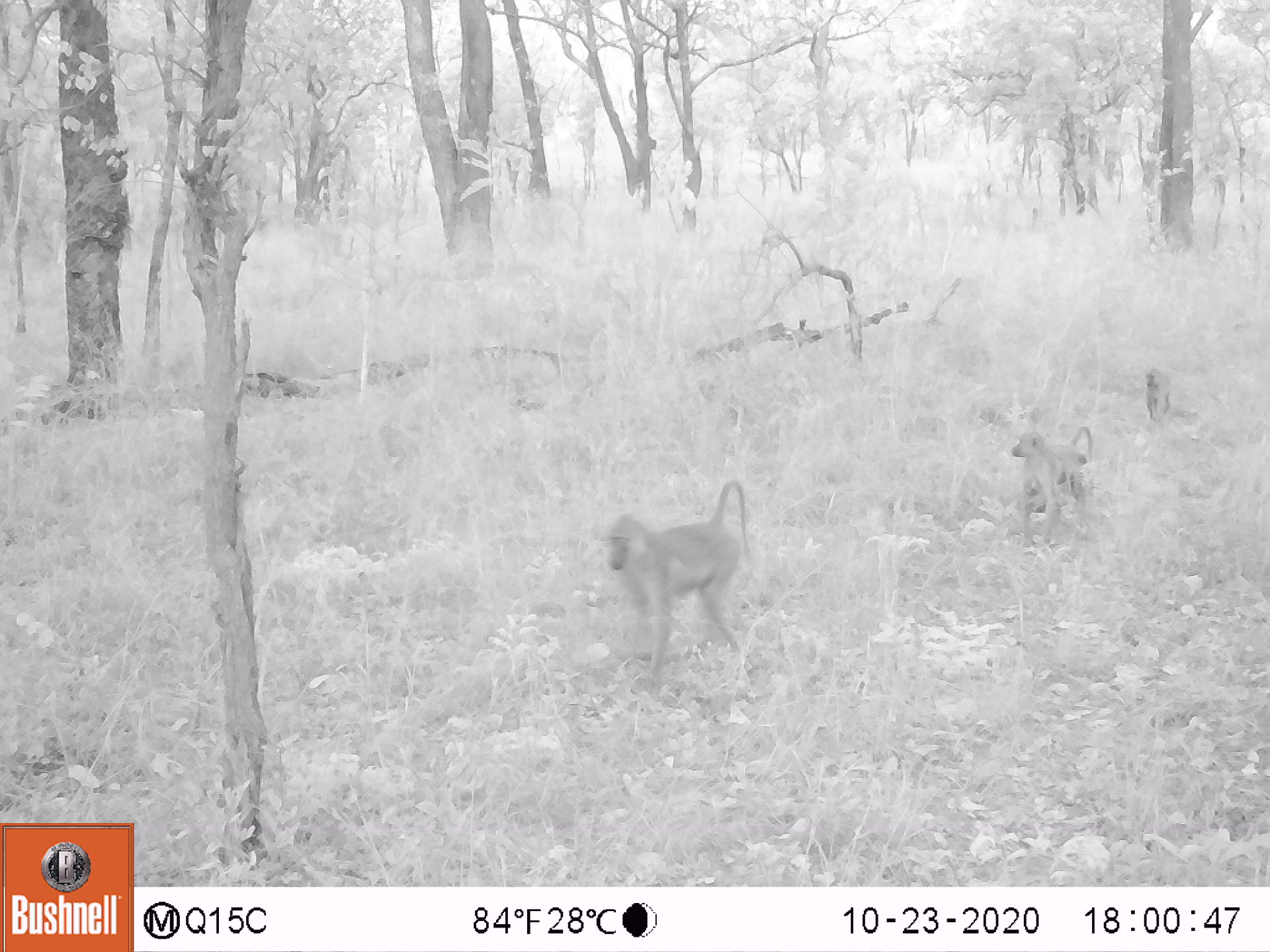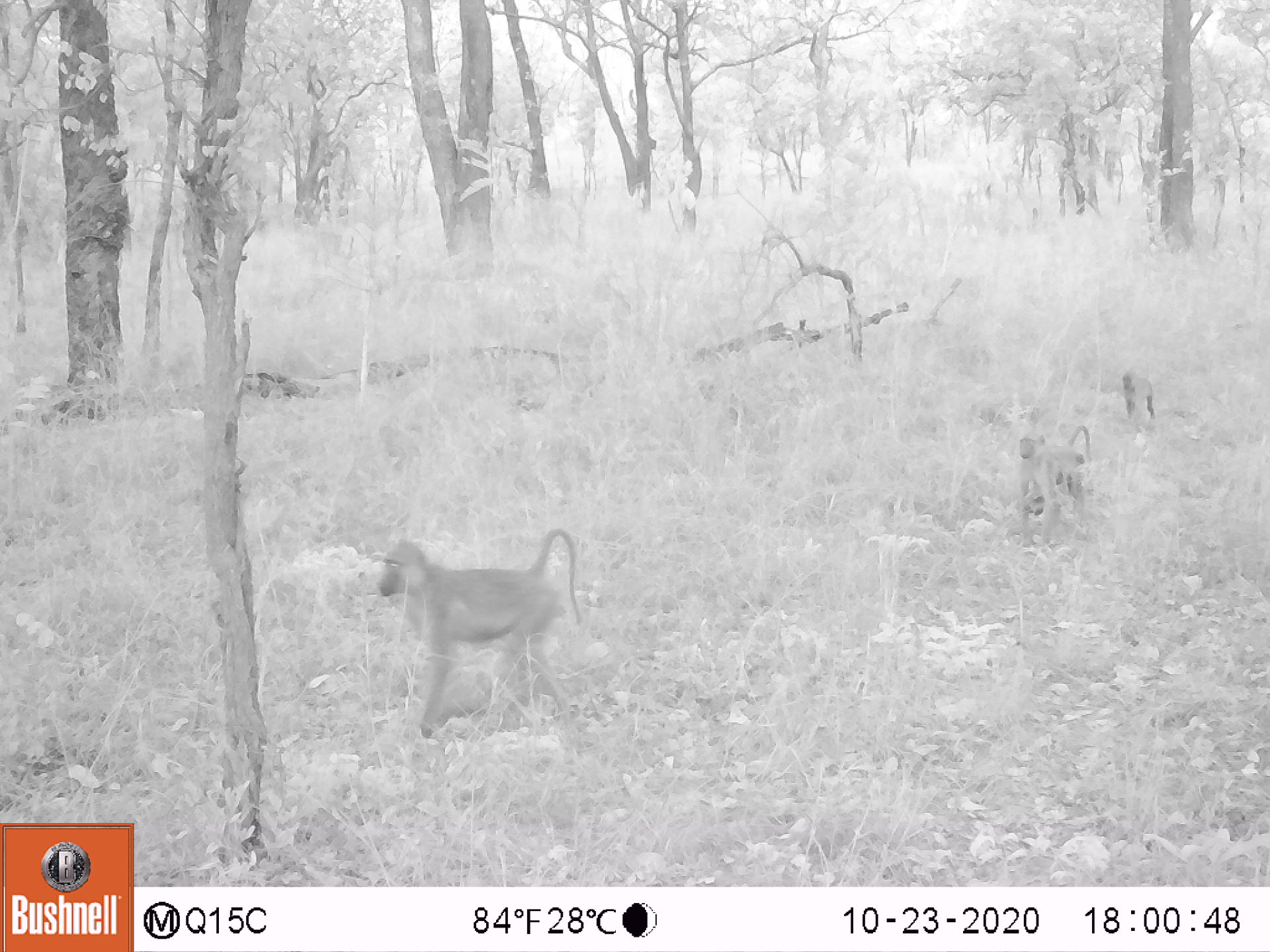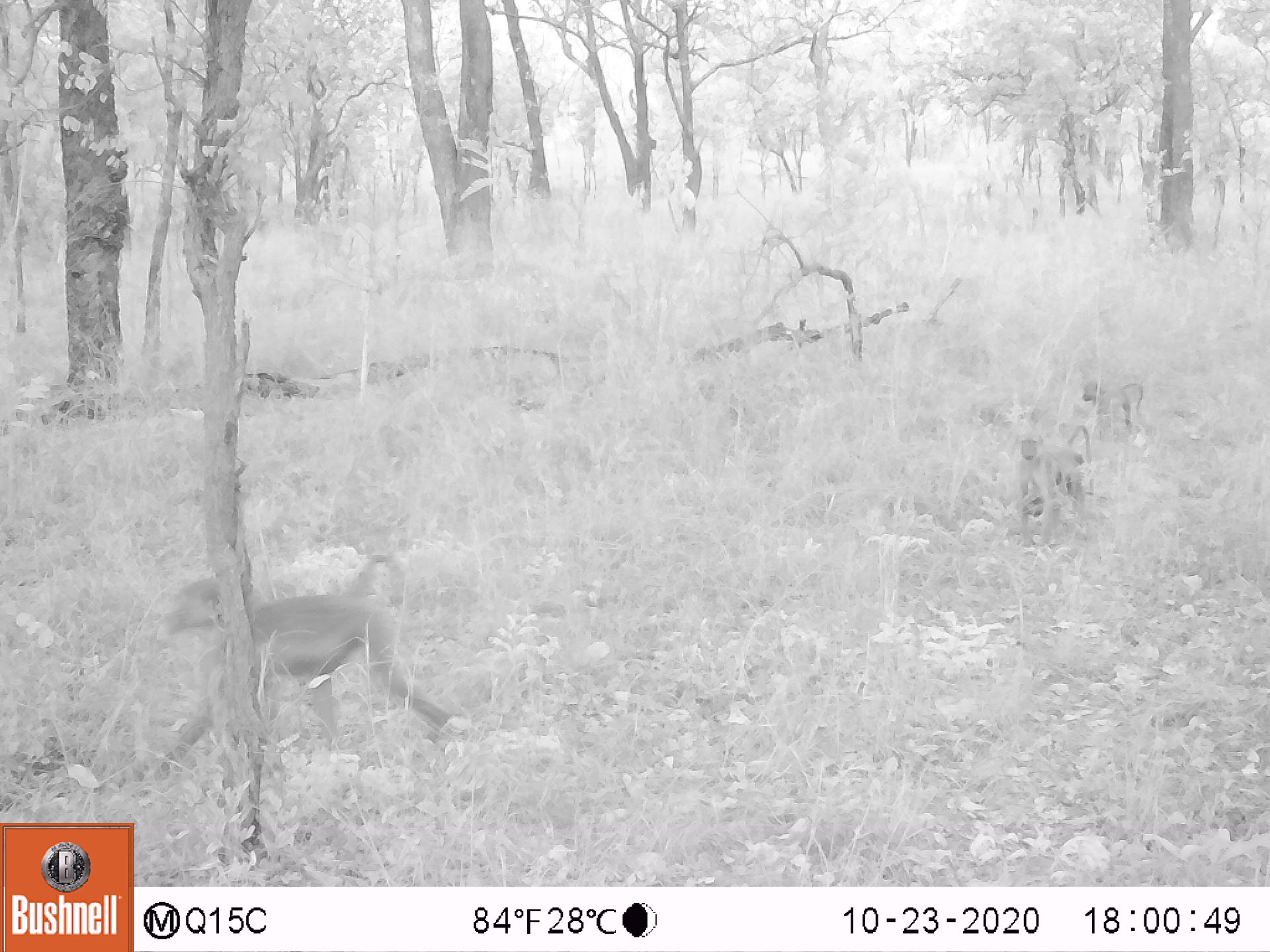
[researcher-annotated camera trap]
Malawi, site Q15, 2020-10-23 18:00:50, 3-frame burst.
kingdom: Animalia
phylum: Chordata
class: Mammalia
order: Primates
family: Cercopithecidae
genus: Papio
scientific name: Papio cynocephalus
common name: yellow baboon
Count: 3.